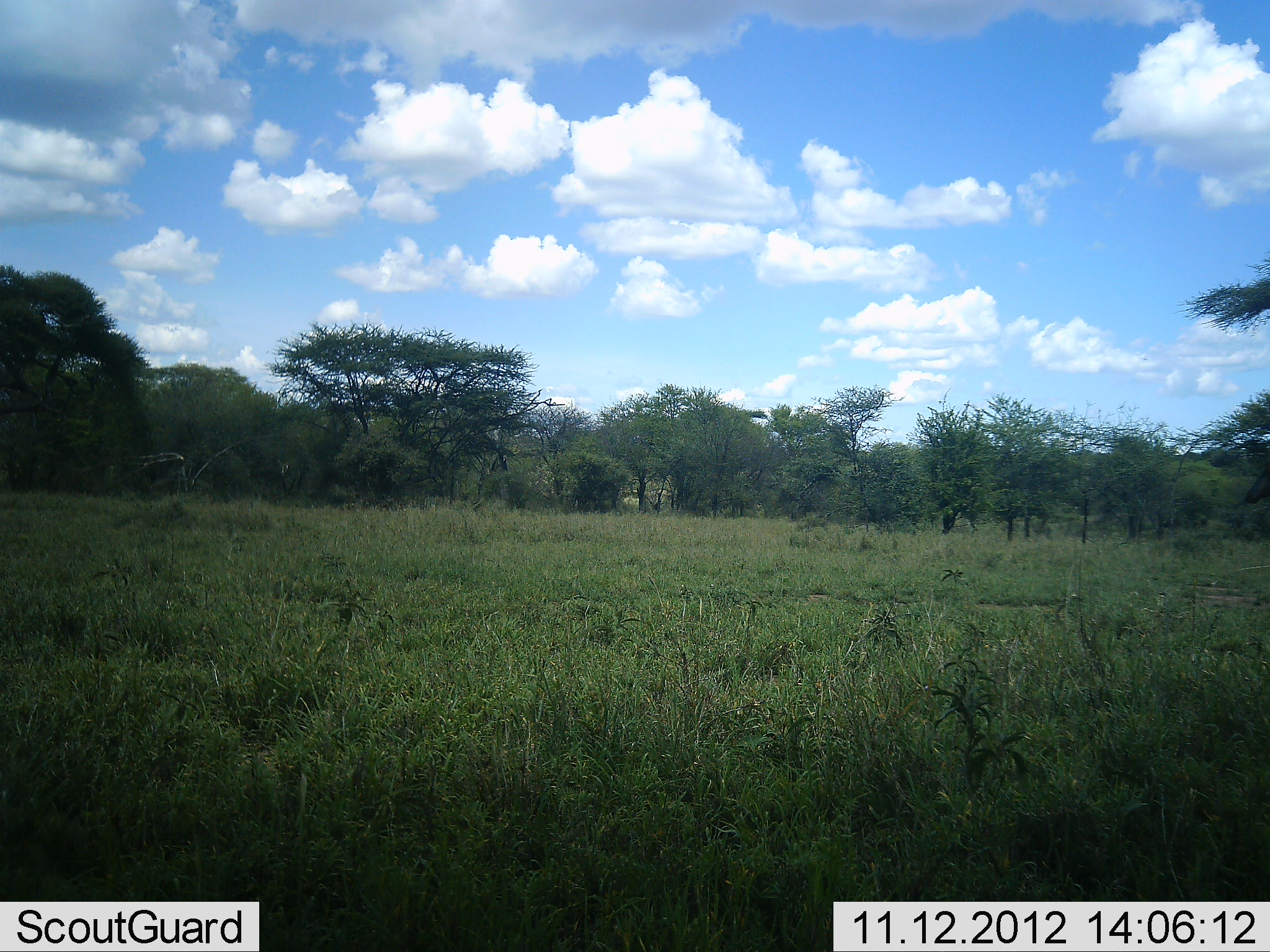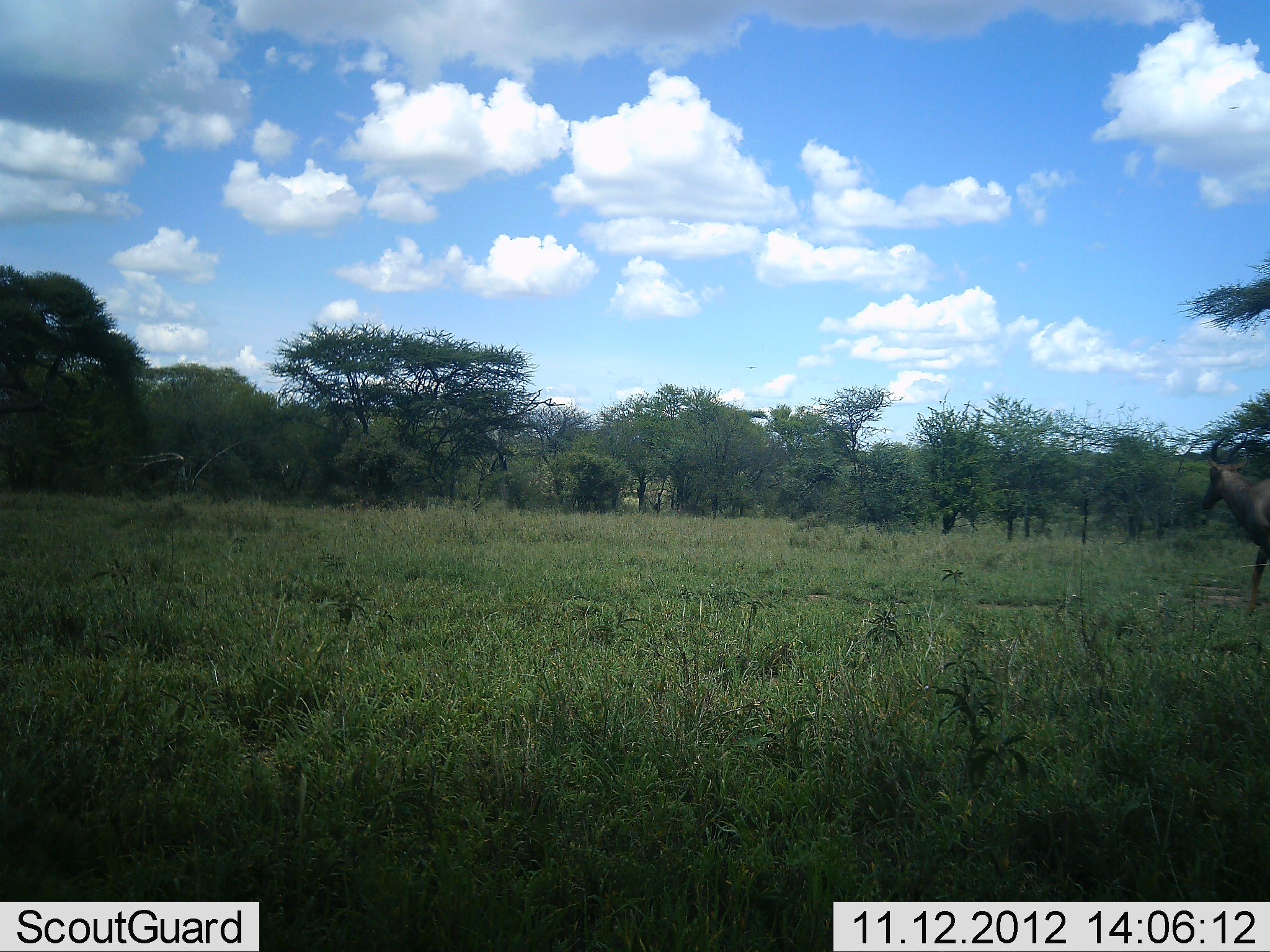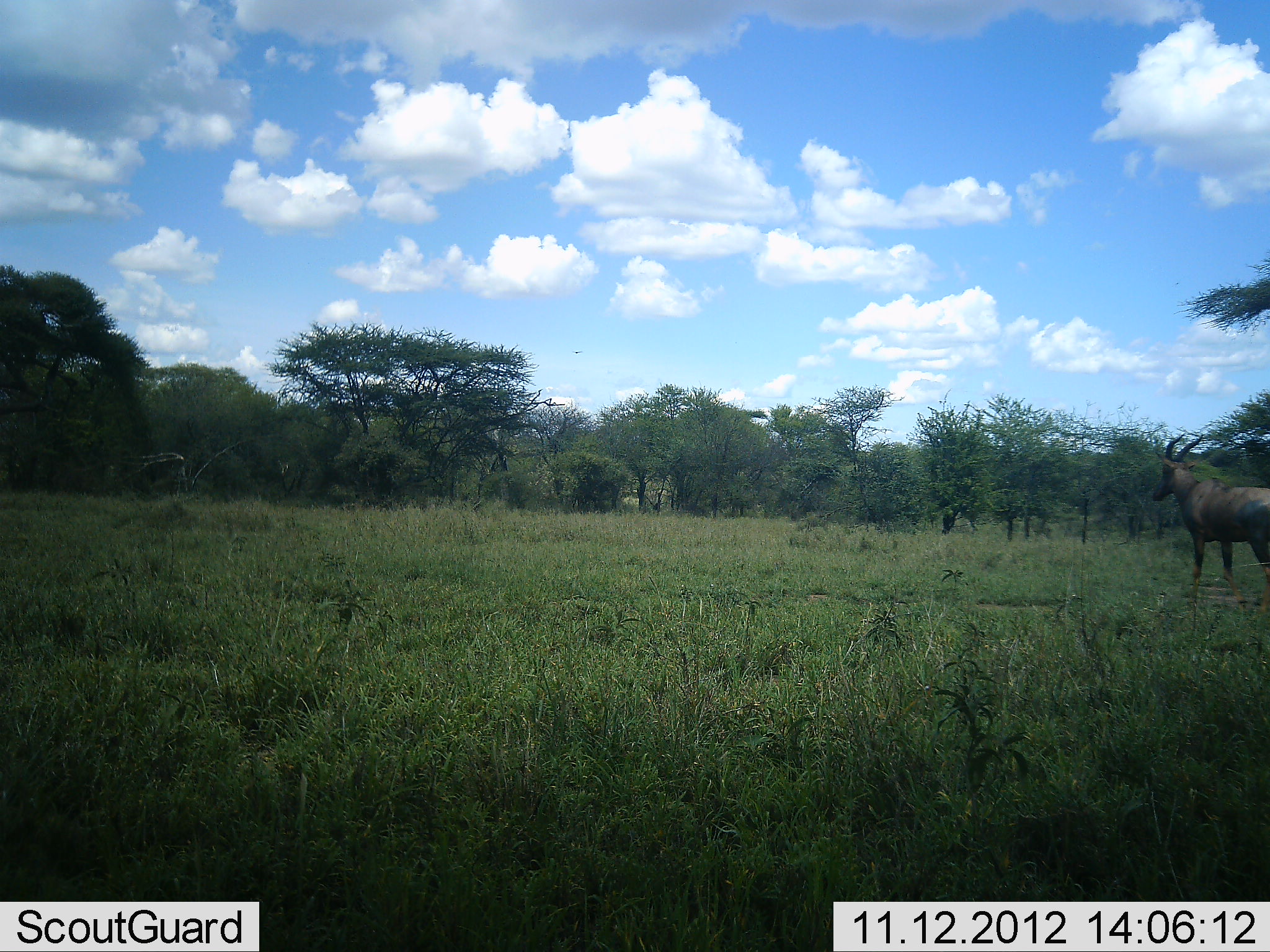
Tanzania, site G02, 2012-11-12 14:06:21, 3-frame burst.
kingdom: Animalia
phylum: Chordata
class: Mammalia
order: Artiodactyla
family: Bovidae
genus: Damaliscus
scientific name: Damaliscus lunatus jimela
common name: topi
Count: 1.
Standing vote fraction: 0%.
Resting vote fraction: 0%.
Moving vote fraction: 100%.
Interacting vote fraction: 0%.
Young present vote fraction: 0%.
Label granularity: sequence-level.